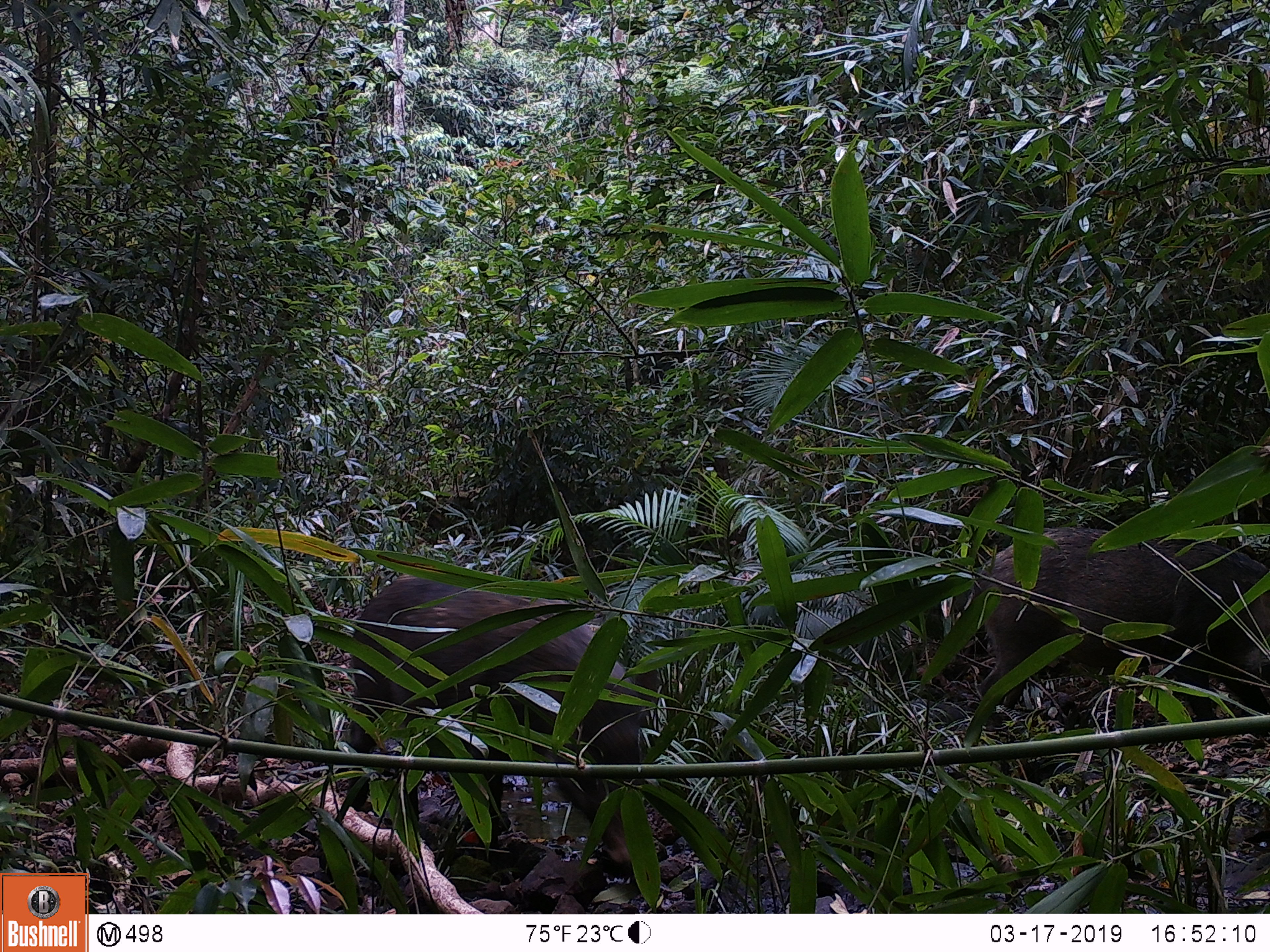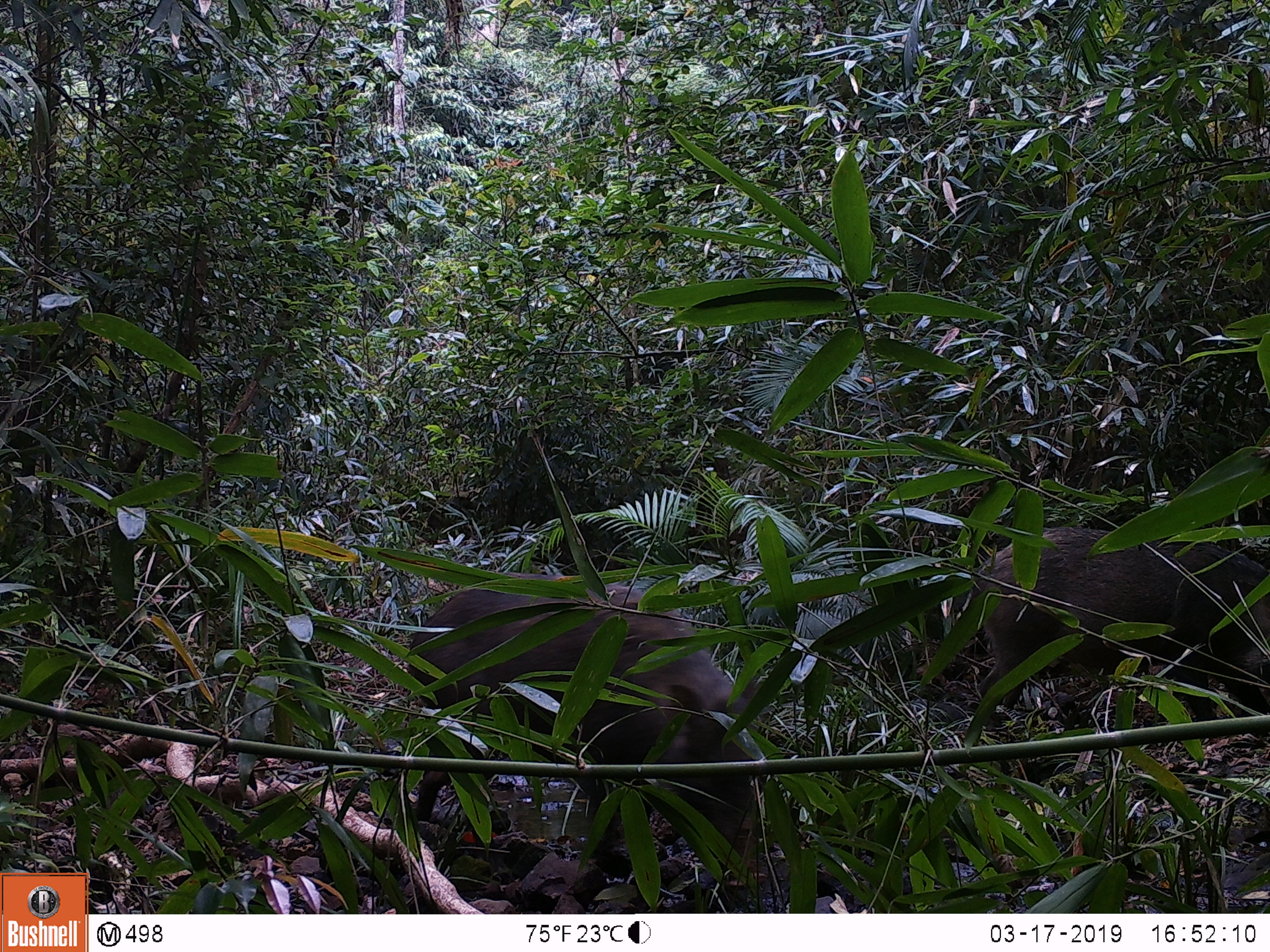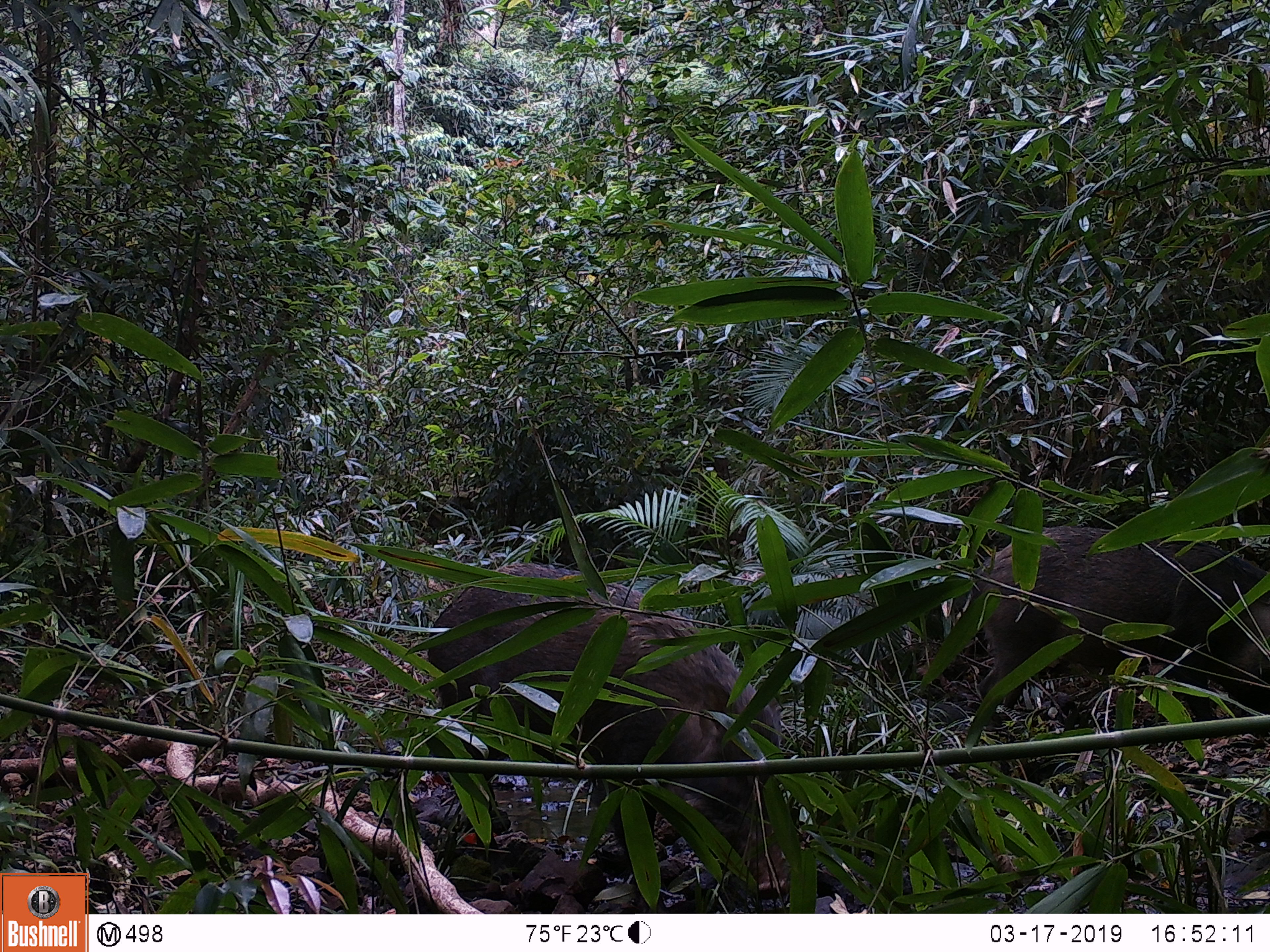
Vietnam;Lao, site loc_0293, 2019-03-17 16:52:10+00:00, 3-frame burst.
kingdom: Animalia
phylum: Chordata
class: Mammalia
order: Artiodactyla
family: Suidae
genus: Sus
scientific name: Sus scrofa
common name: eurasian wild pig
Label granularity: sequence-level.